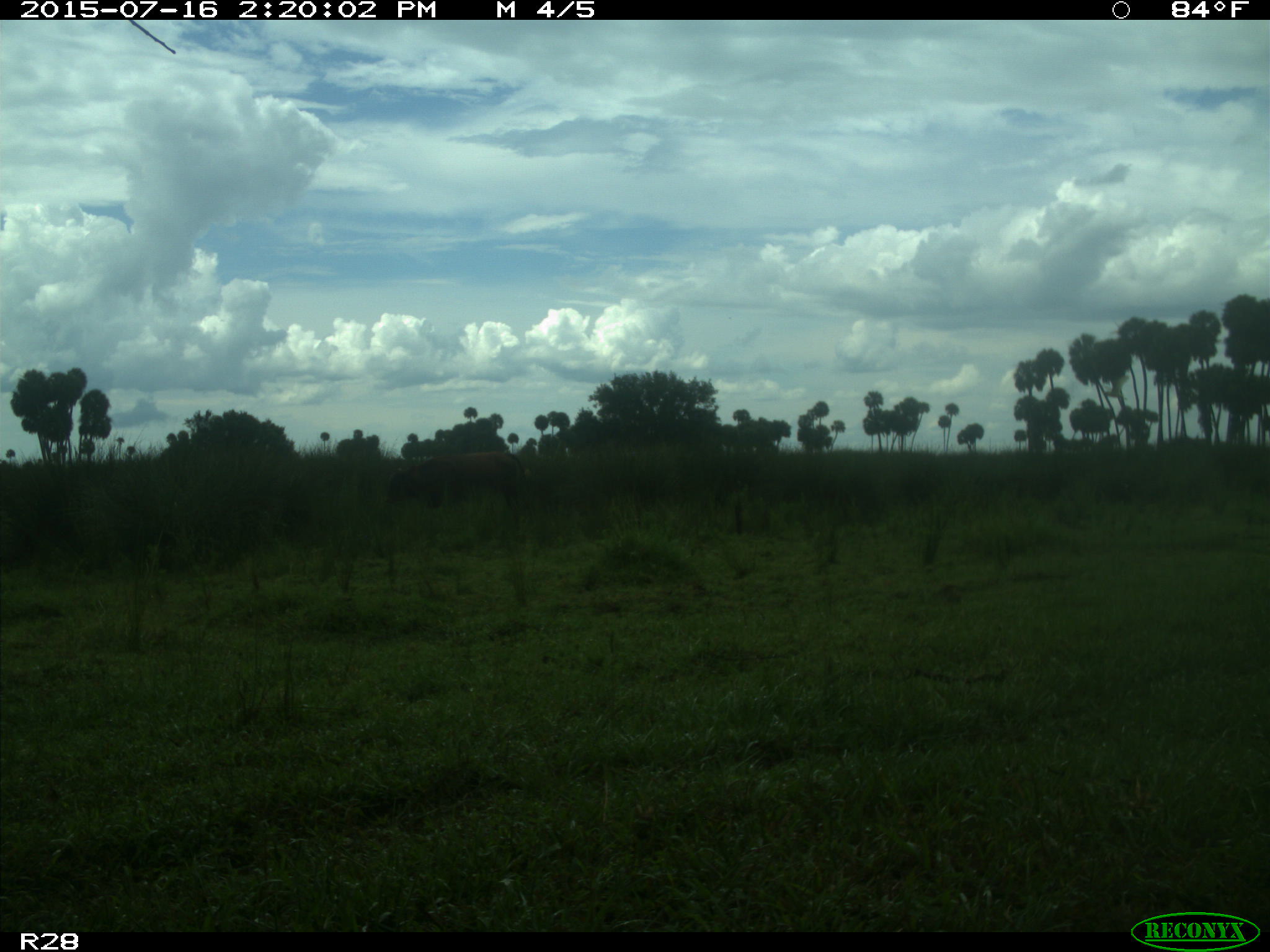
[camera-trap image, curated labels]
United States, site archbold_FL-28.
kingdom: Animalia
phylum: Chordata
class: Mammalia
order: Artiodactyla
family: Bovidae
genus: Bos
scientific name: Bos taurus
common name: domestic cow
Bos taurus (domestic cow).